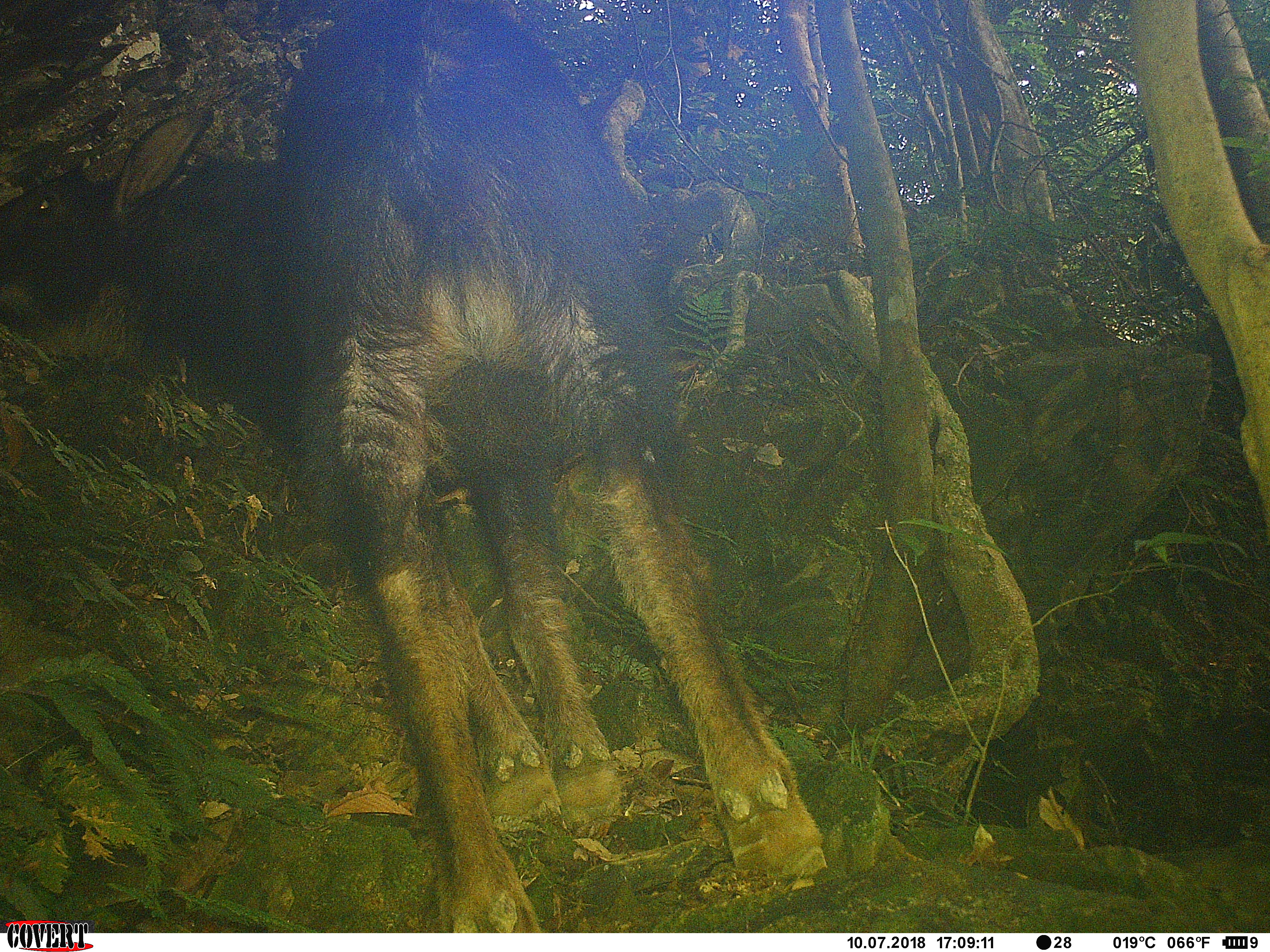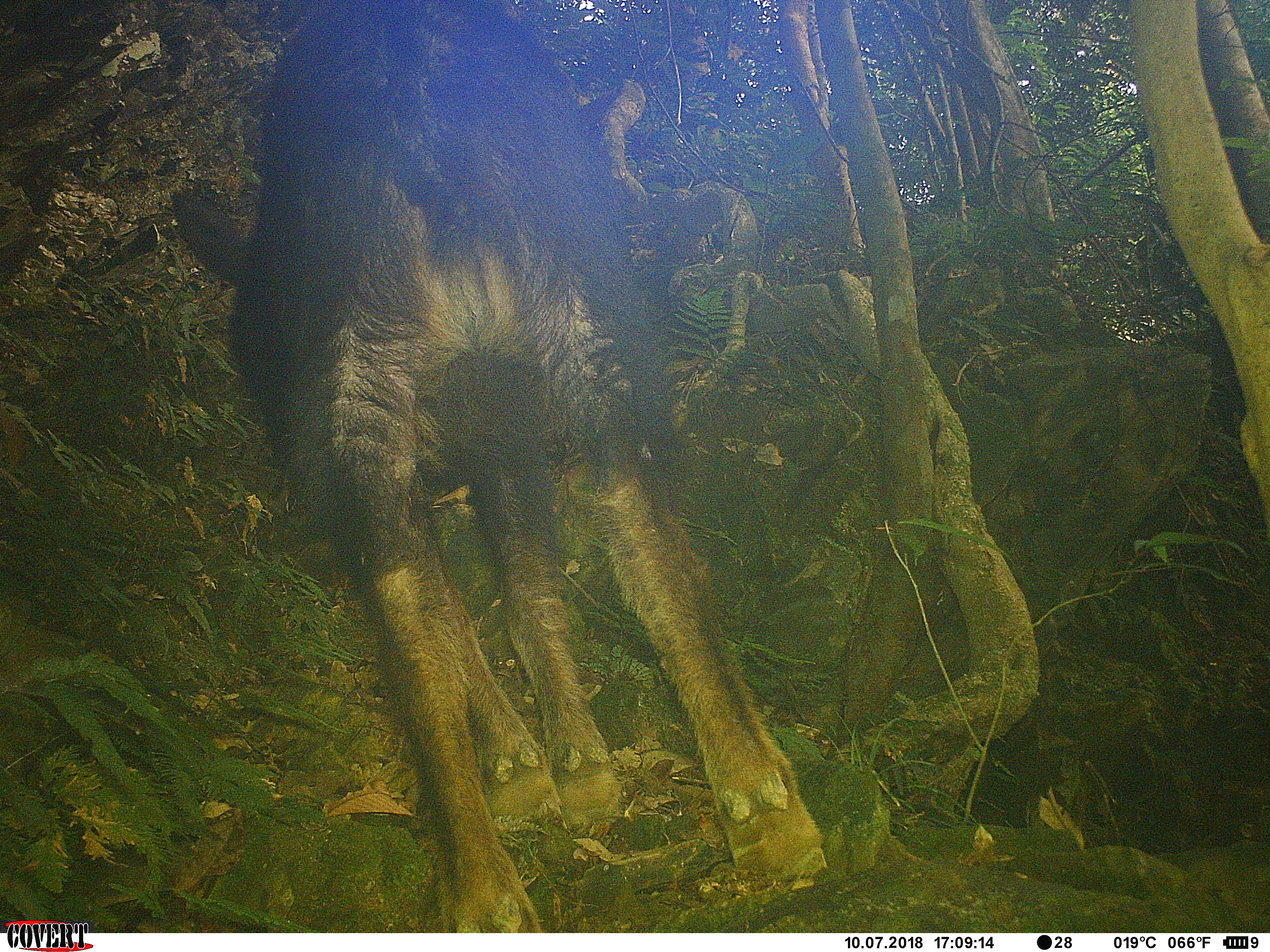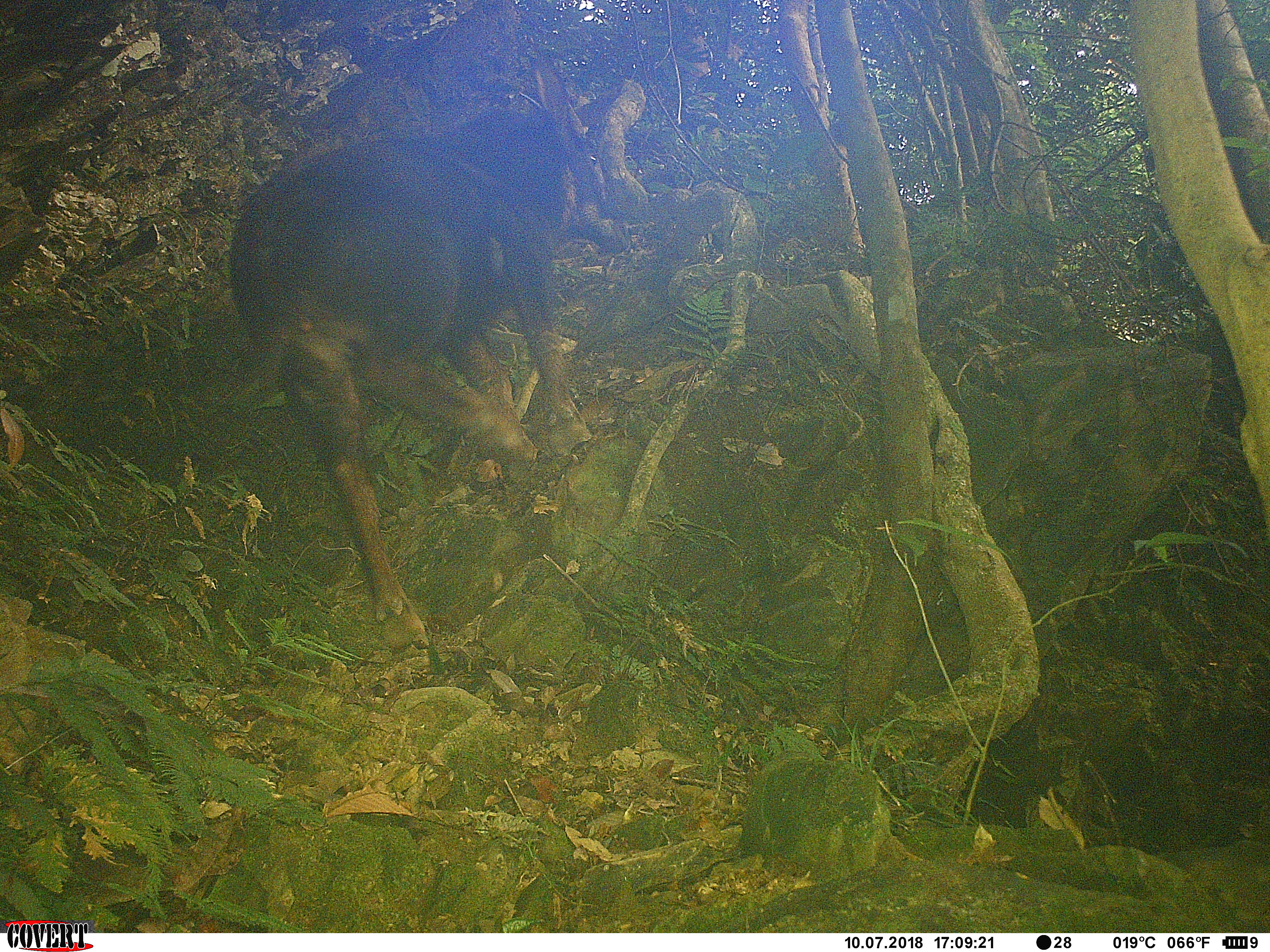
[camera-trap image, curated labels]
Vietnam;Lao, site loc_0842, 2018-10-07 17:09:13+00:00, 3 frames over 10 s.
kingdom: Animalia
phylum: Chordata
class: Mammalia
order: Artiodactyla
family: Bovidae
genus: Capricornis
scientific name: Capricornis sumatraensis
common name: chinese serow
Chinese serow (Capricornis sumatraensis). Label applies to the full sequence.